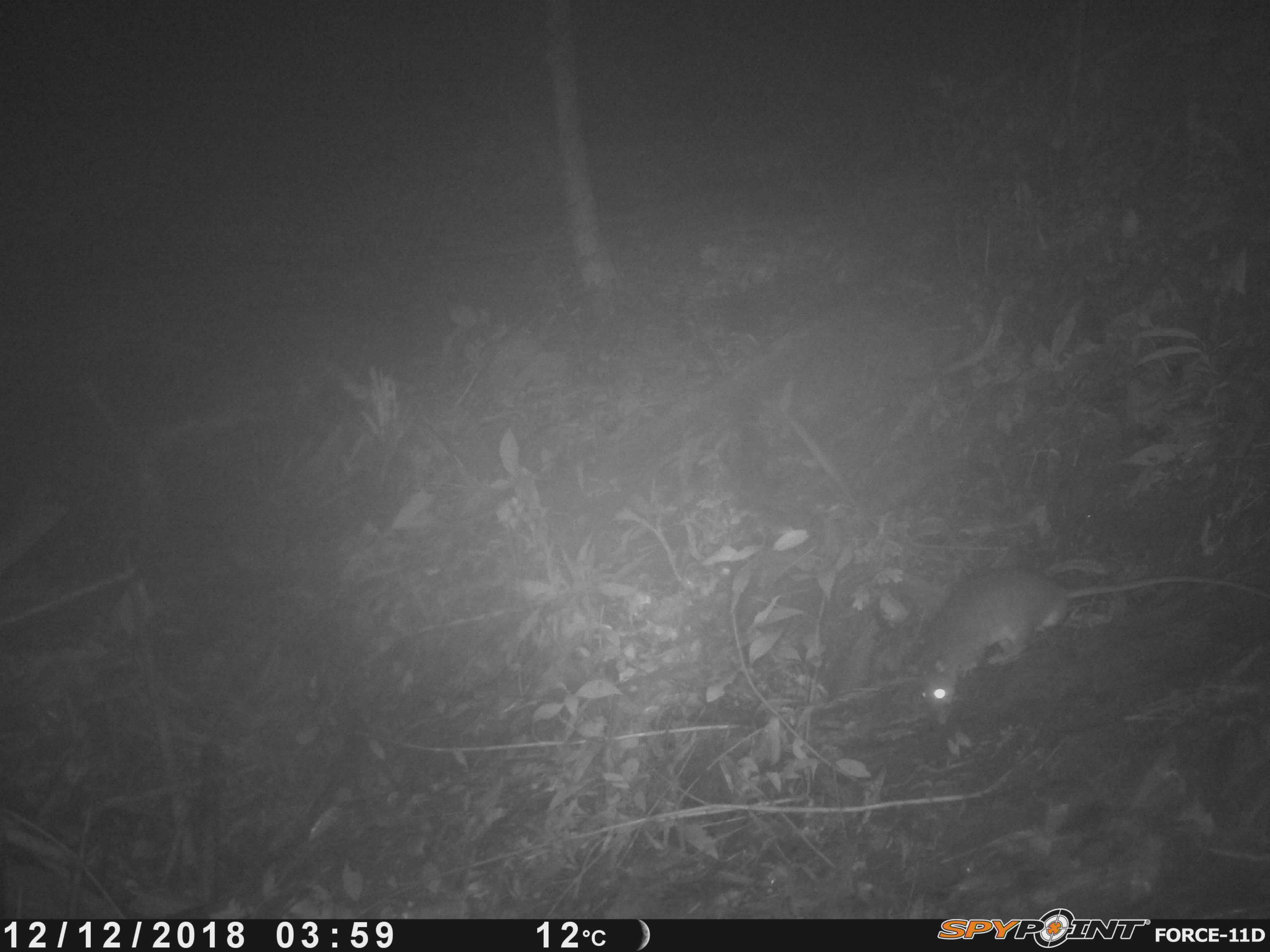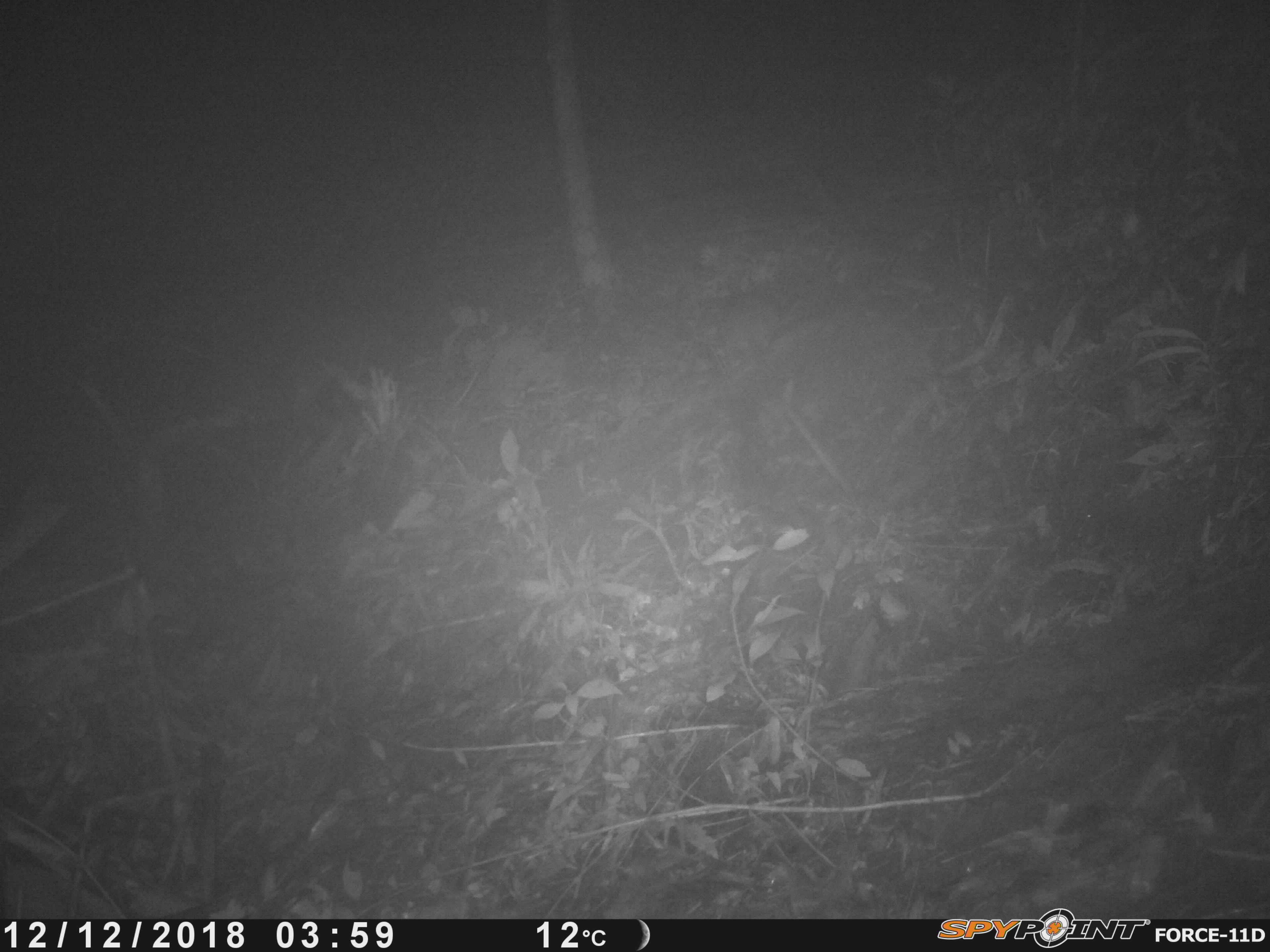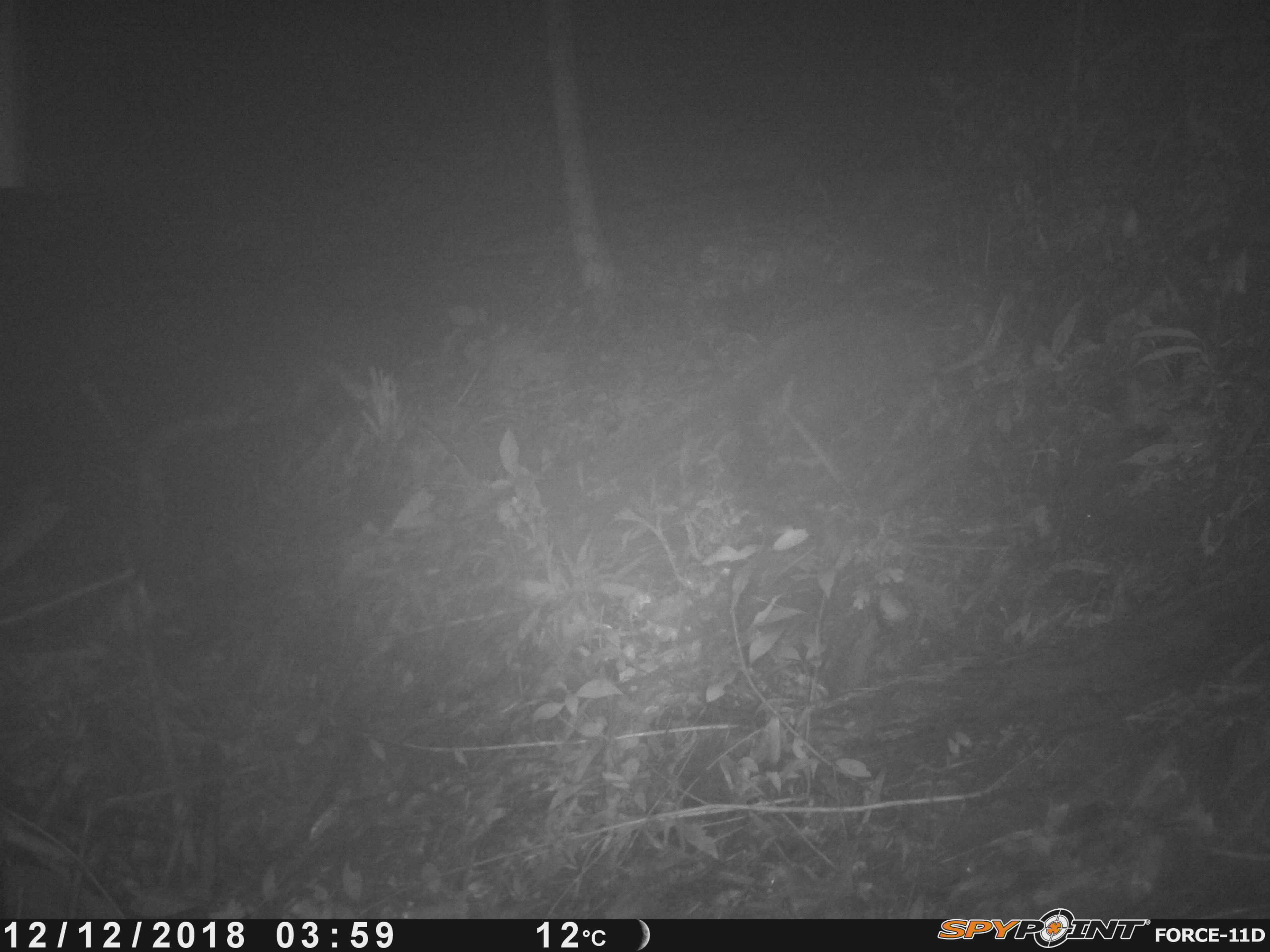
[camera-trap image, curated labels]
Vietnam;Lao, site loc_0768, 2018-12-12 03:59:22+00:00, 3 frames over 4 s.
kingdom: Animalia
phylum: Chordata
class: Mammalia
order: Rodentia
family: Muridae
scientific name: Muridae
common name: old-world mice and rats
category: unidentified murid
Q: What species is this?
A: Unidentified murid (old-world mice and rats) (Muridae).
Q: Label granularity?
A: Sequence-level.